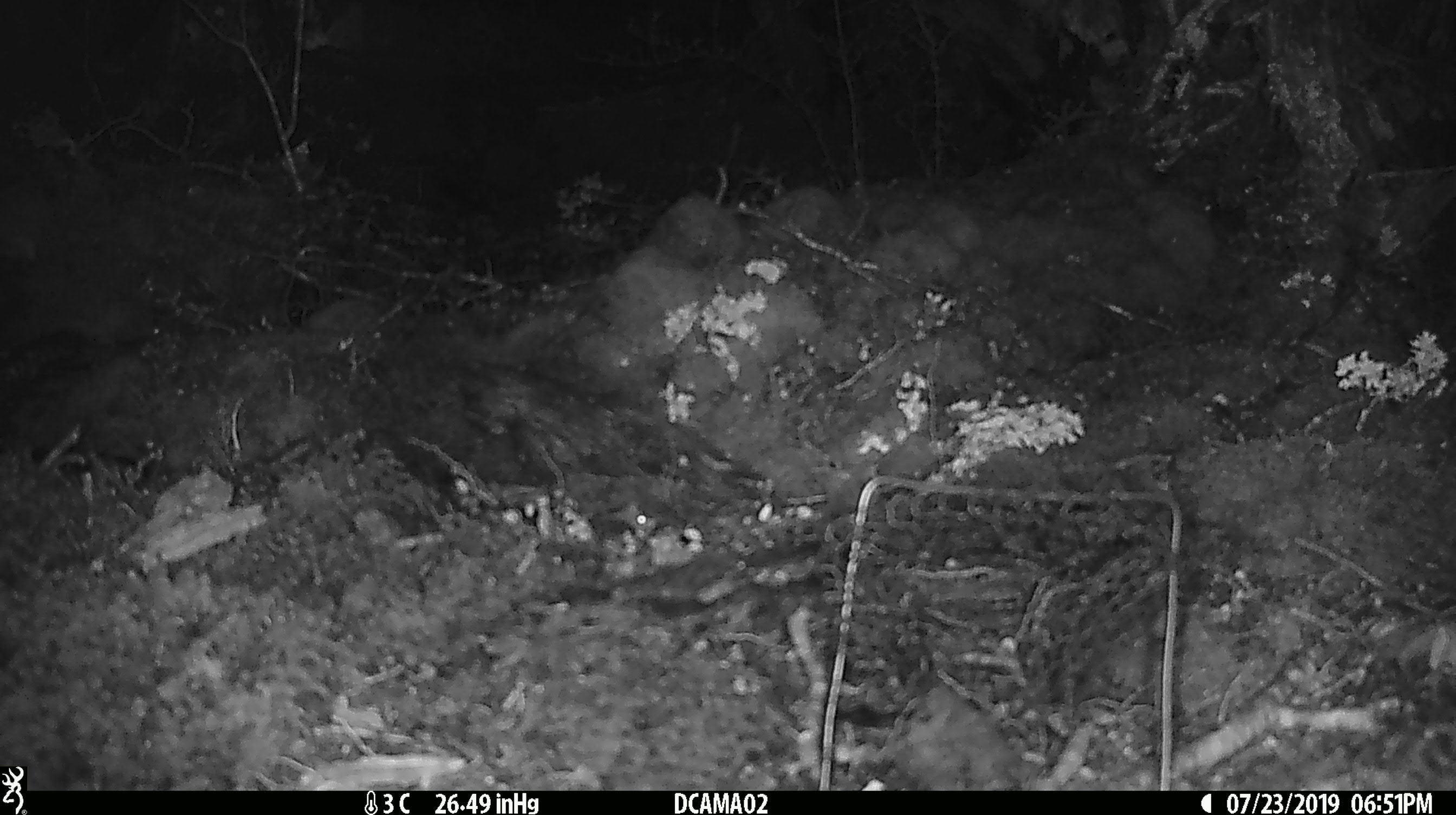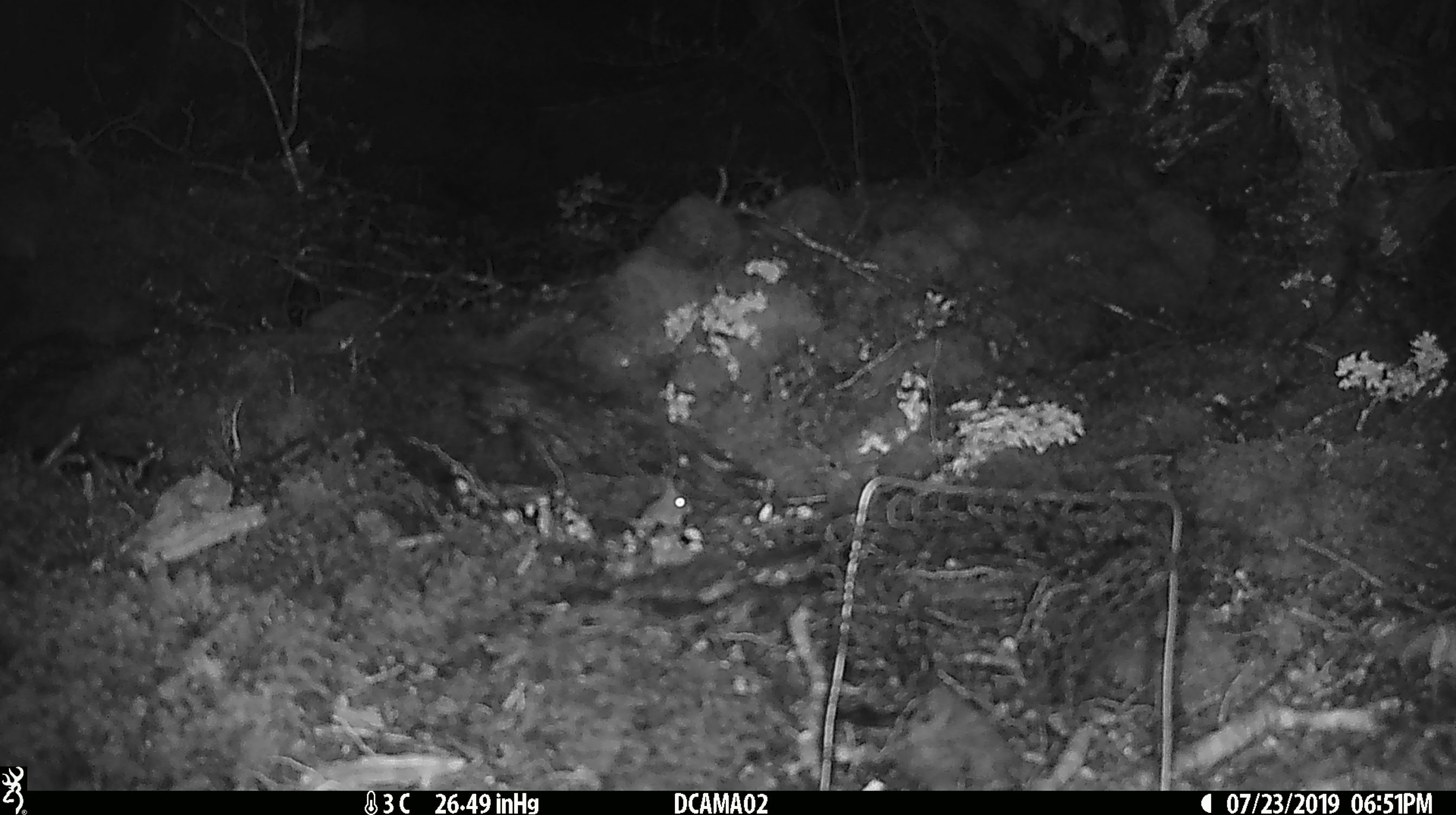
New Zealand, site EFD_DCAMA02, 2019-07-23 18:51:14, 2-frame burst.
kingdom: Animalia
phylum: Chordata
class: Mammalia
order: Rodentia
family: Muridae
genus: Mus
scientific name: Mus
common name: mouse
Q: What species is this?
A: Mouse (Mus).